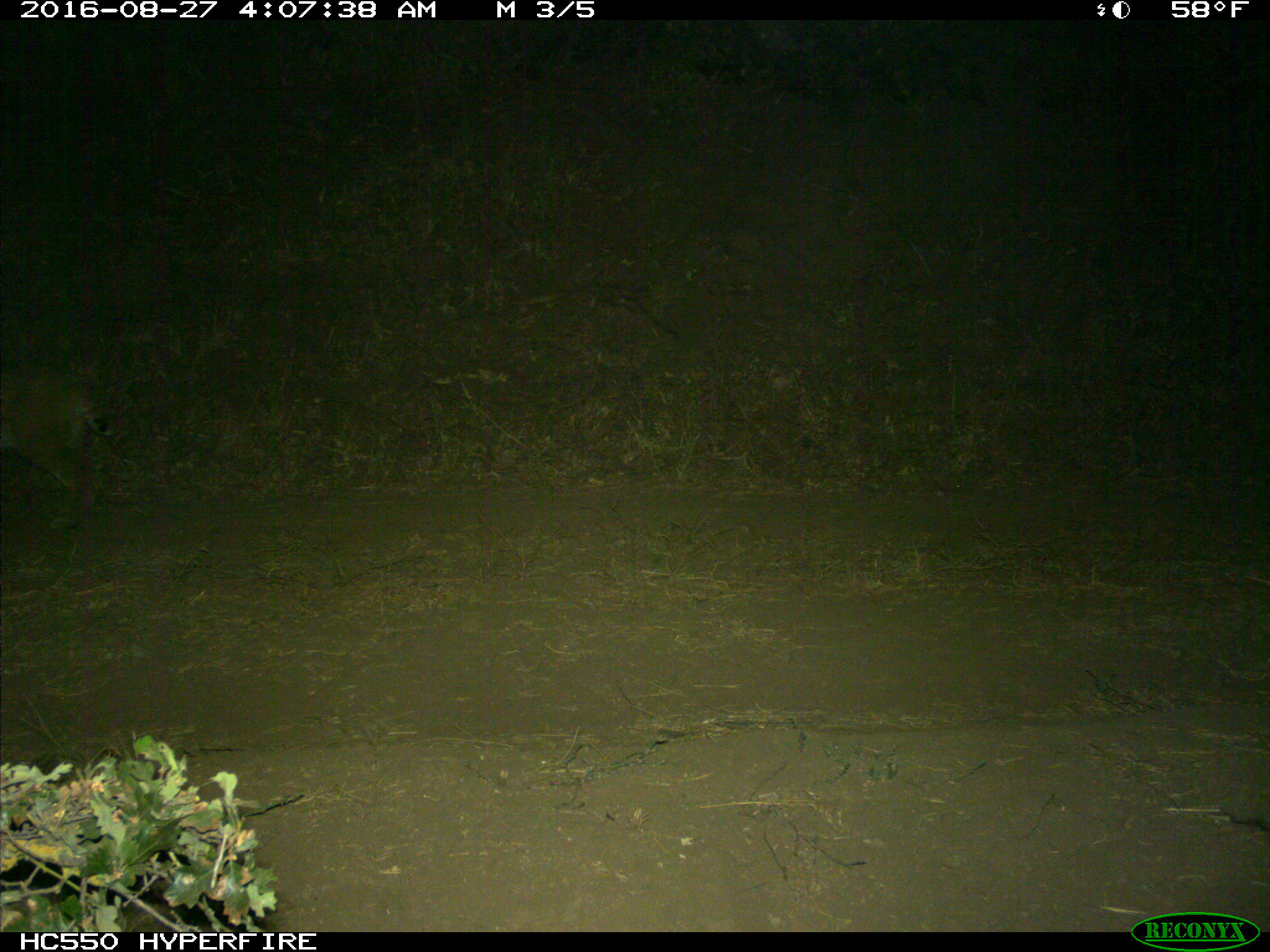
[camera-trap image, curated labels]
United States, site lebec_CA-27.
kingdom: Animalia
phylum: Chordata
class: Mammalia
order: Carnivora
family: Felidae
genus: Lynx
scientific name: Lynx rufus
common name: bobcat